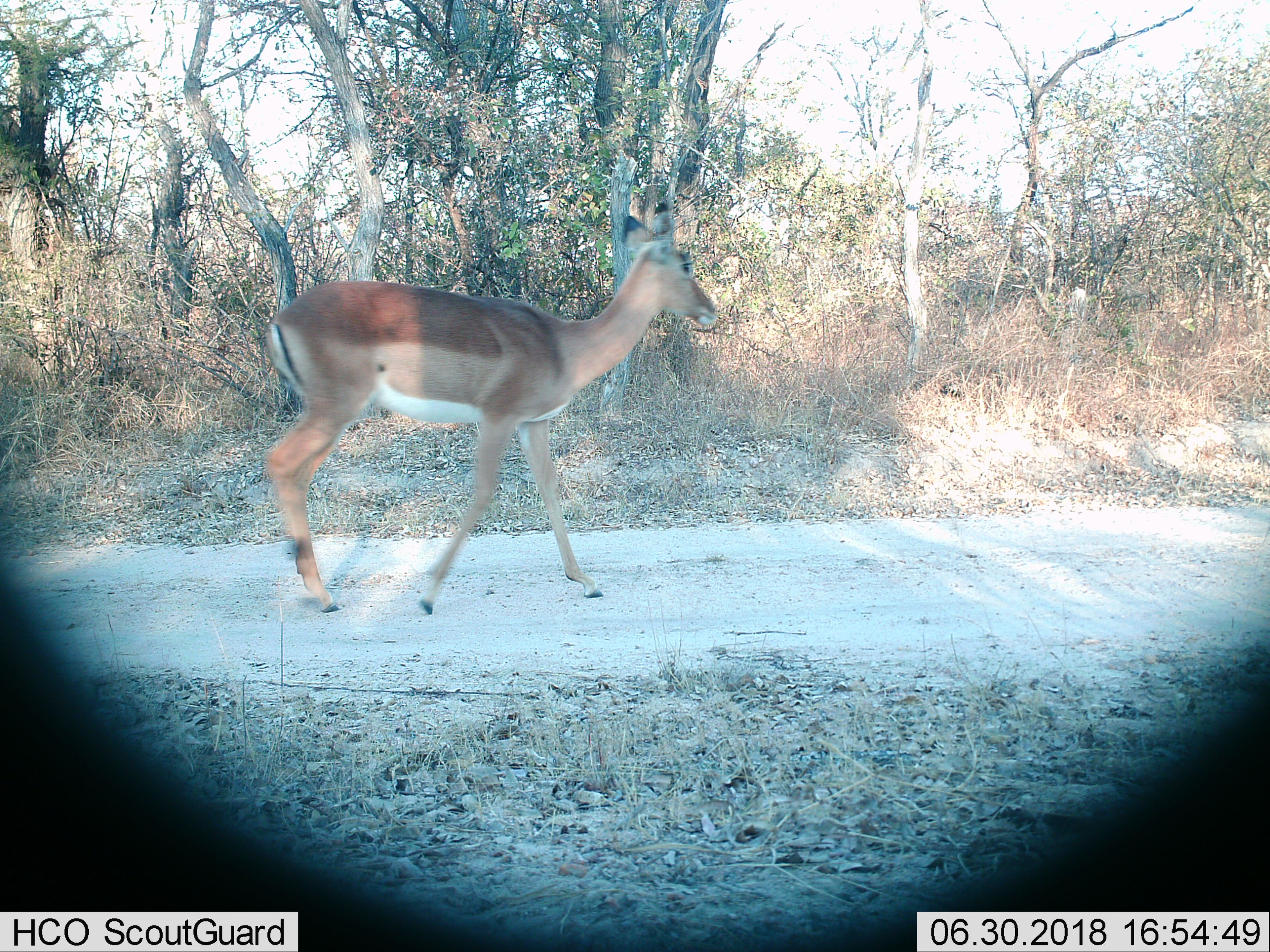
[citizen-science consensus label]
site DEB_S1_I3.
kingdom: Animalia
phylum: Chordata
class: Mammalia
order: Artiodactyla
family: Bovidae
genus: Aepyceros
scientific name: Aepyceros melampus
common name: impala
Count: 1.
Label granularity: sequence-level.